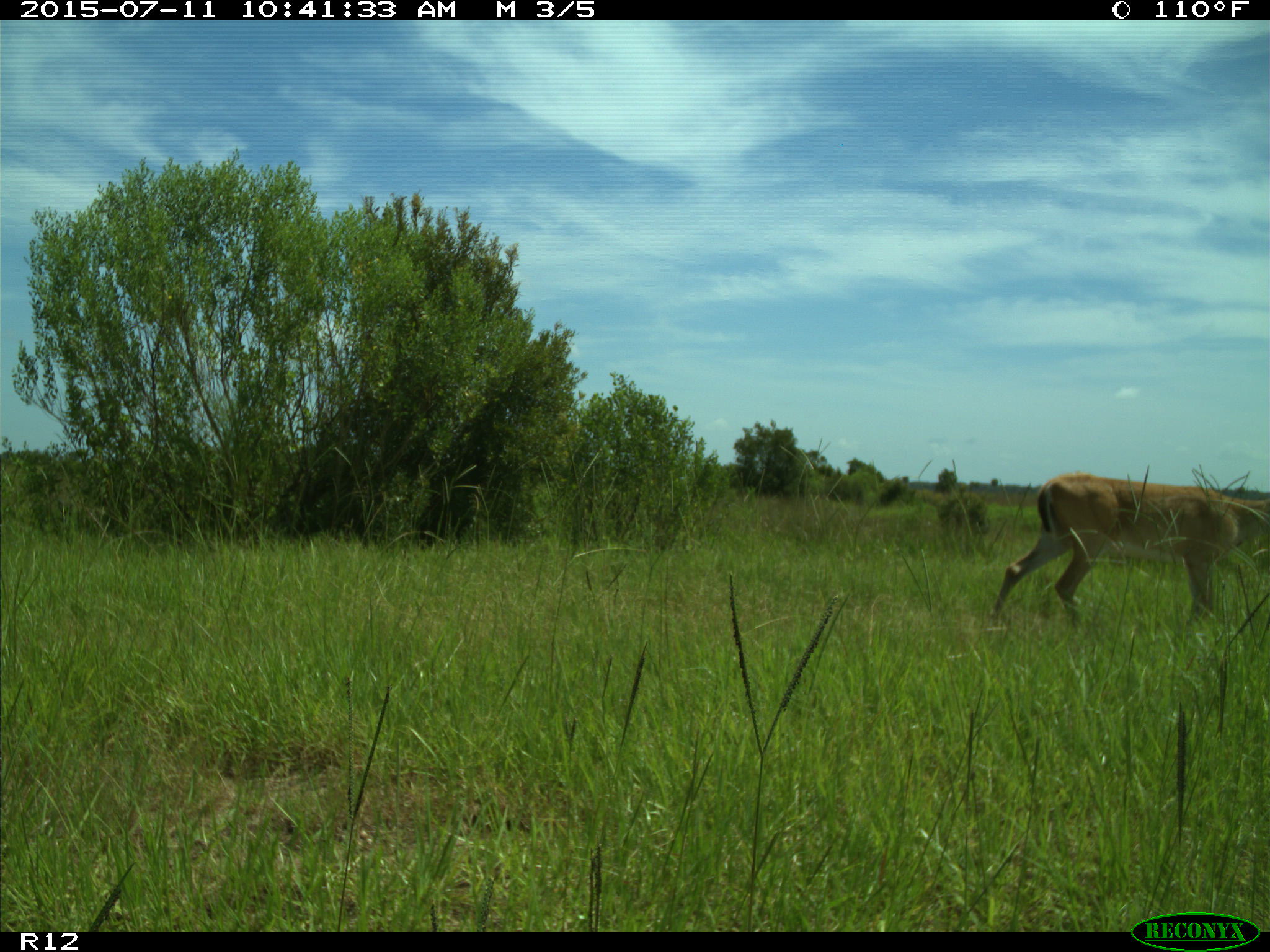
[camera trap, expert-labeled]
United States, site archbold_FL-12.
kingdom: Animalia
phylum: Chordata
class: Mammalia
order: Artiodactyla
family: Cervidae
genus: Odocoileus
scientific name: Odocoileus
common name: deer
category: unidentified deer